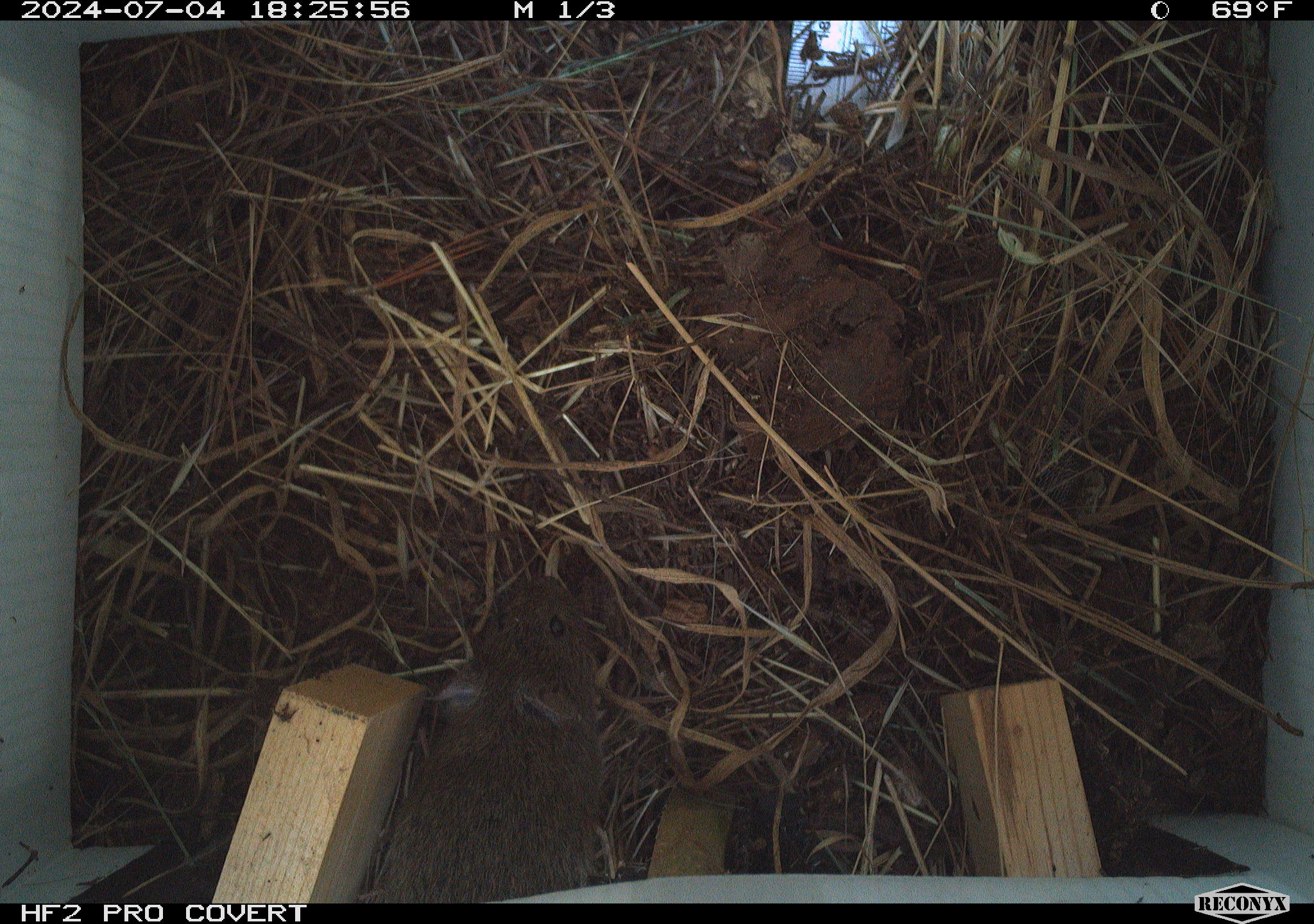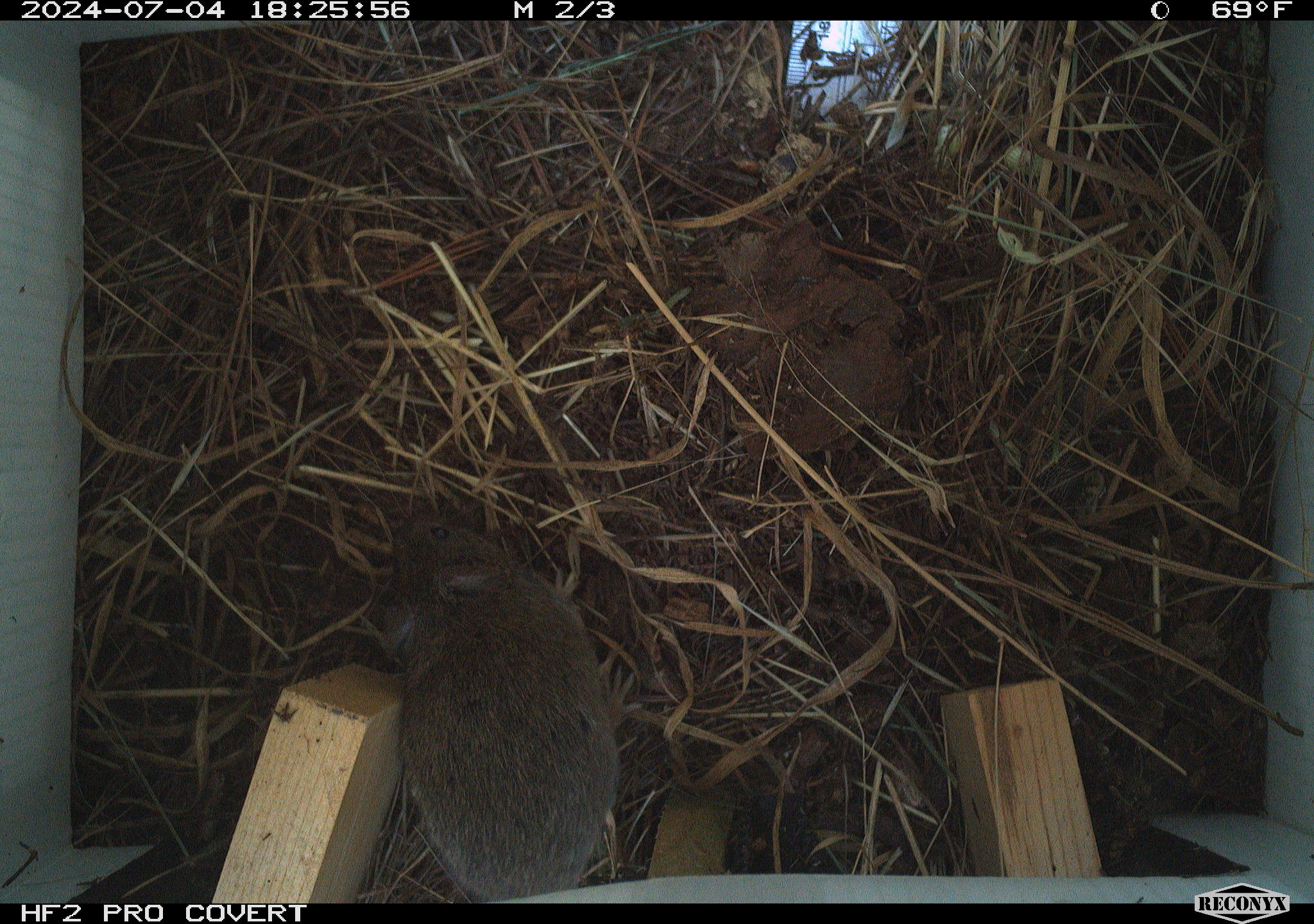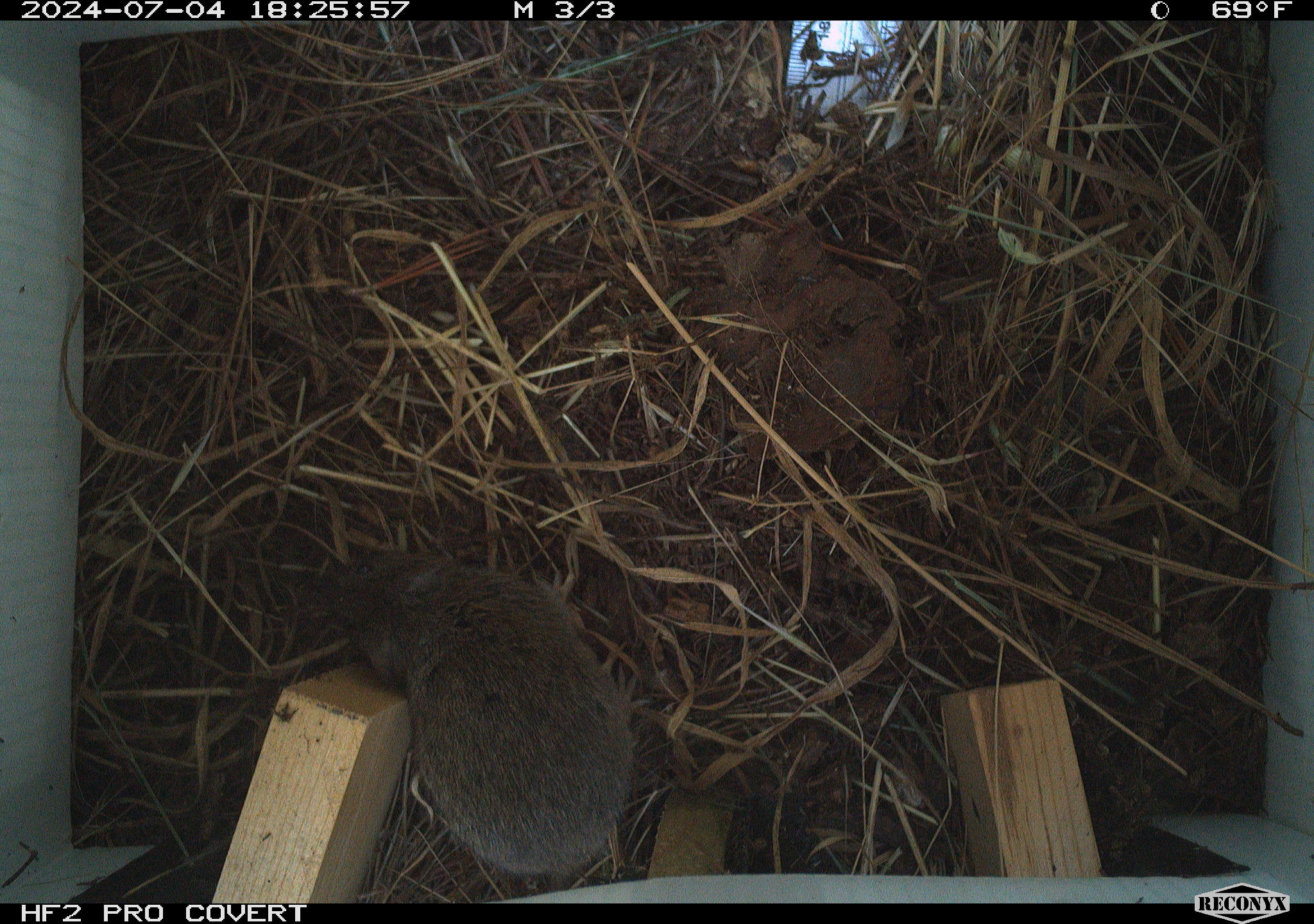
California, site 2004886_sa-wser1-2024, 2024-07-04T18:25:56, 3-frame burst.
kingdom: Animalia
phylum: Chordata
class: Mammalia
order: Rodentia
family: Cricetidae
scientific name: Arvicolinae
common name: voles, lemmings, and muskrats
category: arvicolinae subfamily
Arvicolinae subfamily (voles, lemmings, and muskrats) (Arvicolinae).